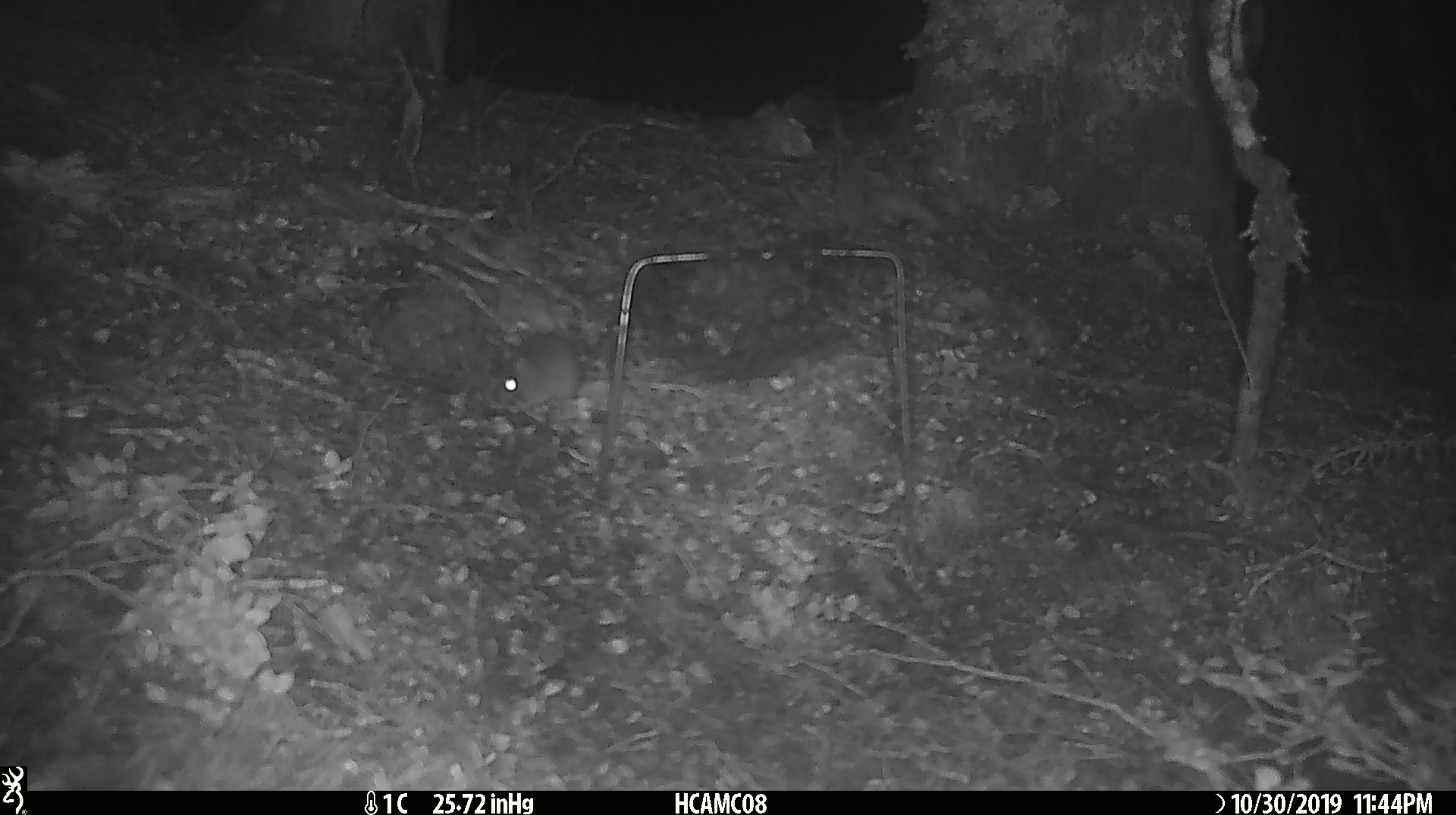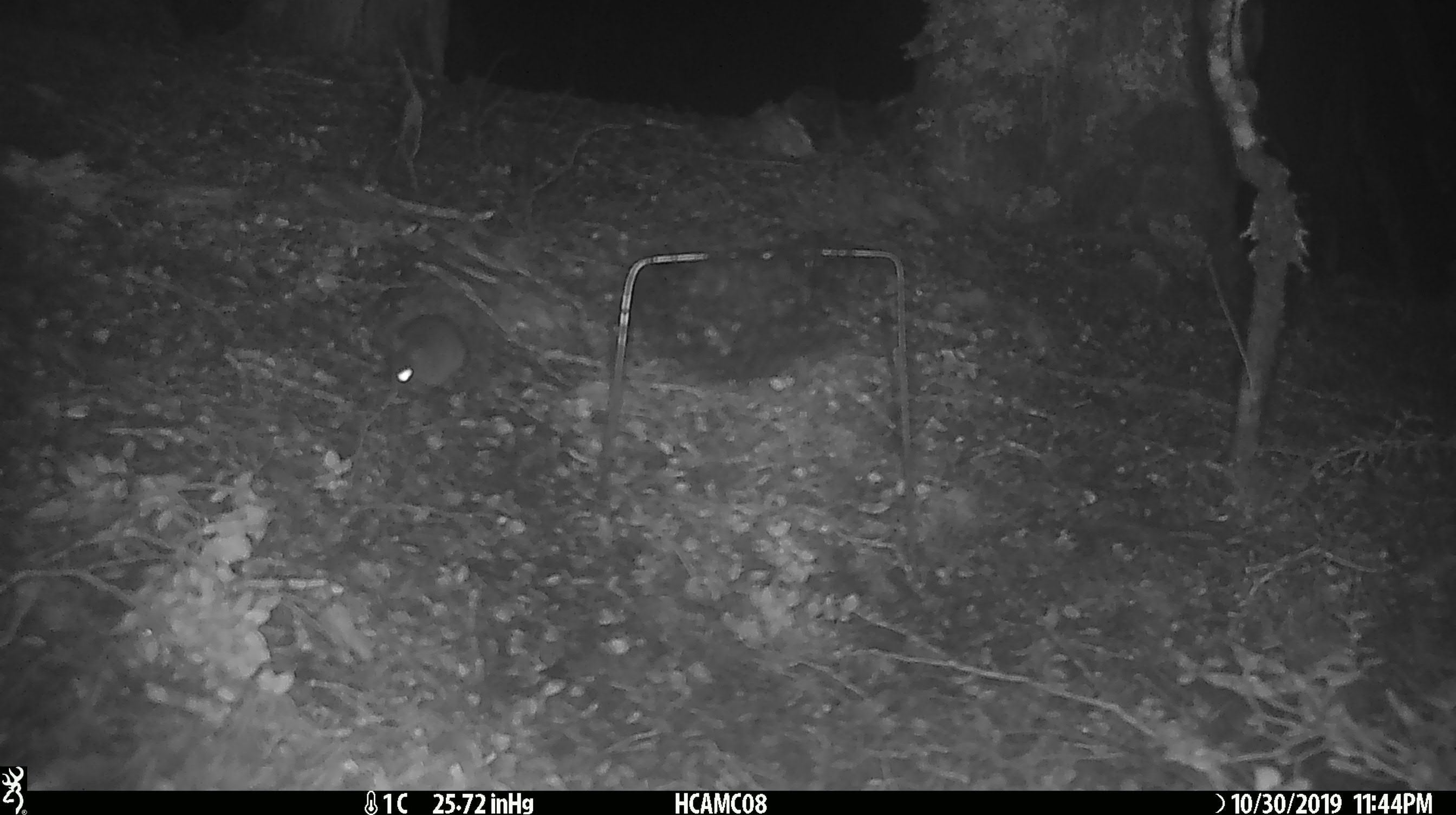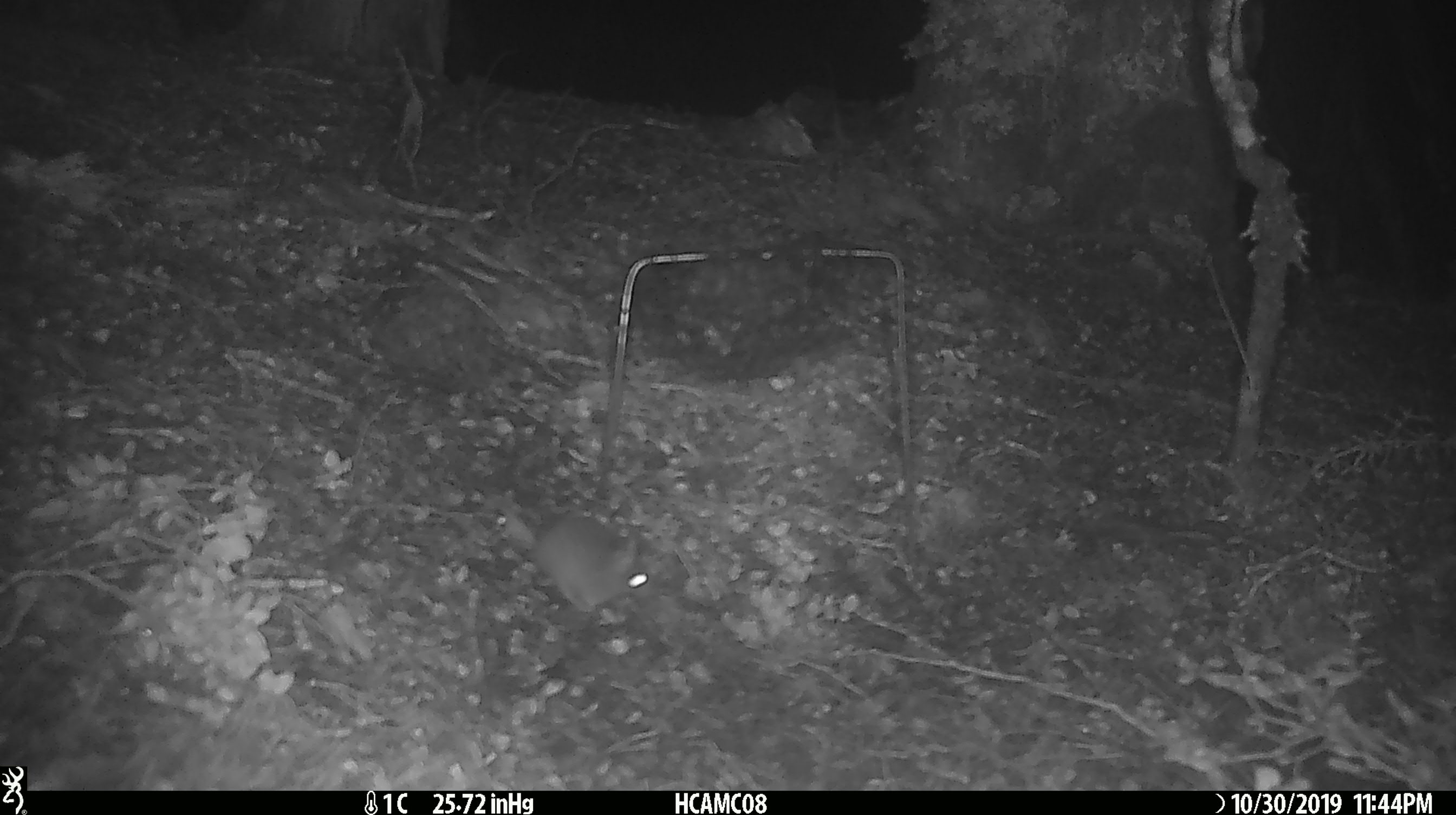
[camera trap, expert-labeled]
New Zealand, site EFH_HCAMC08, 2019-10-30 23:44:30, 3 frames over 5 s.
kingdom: Animalia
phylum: Chordata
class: Mammalia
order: Rodentia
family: Muridae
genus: Mus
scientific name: Mus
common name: mouse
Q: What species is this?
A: Mouse (Mus).